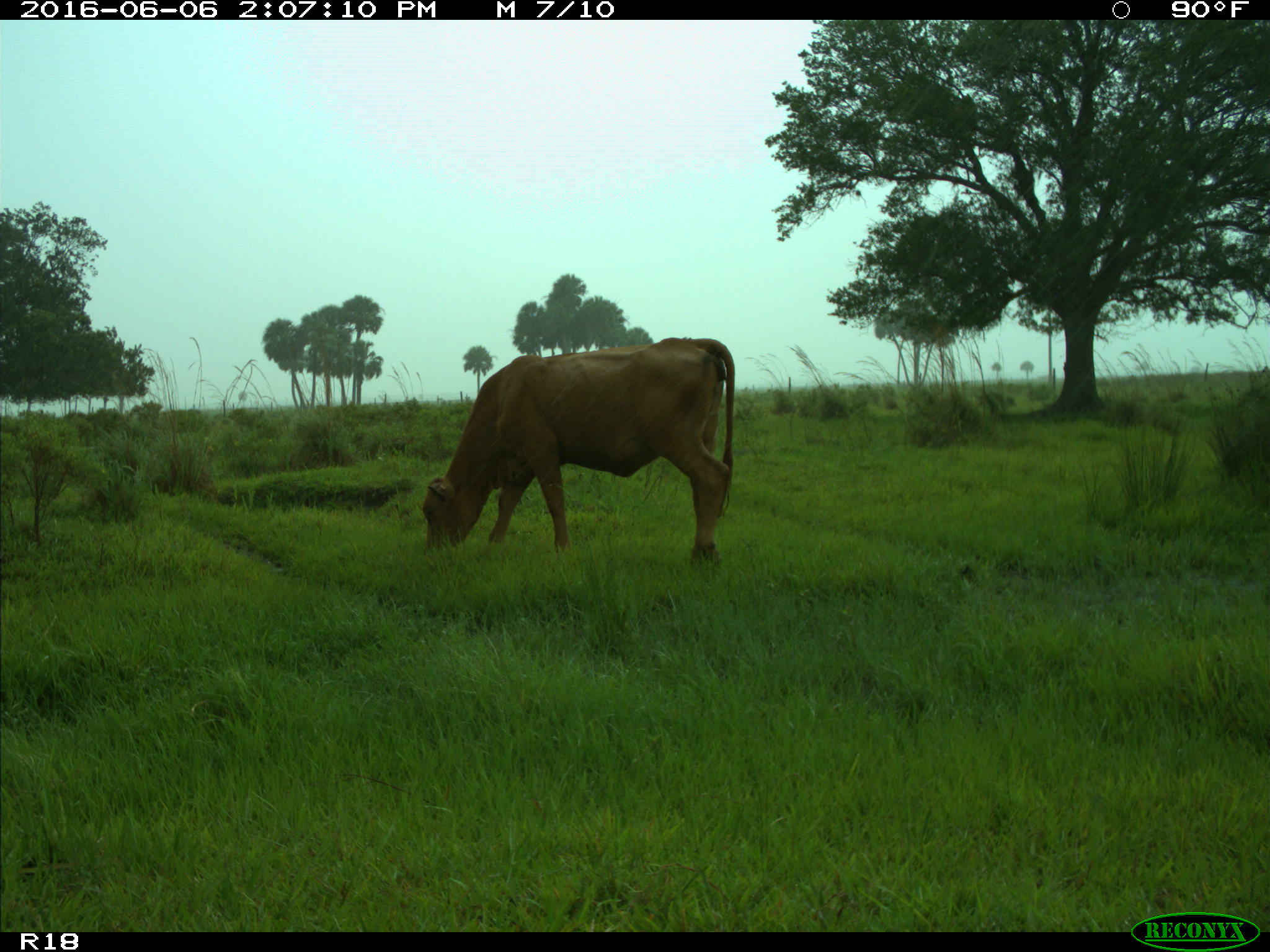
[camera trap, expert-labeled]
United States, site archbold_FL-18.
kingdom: Animalia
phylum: Chordata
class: Mammalia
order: Artiodactyla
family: Bovidae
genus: Bos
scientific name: Bos taurus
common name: domestic cow